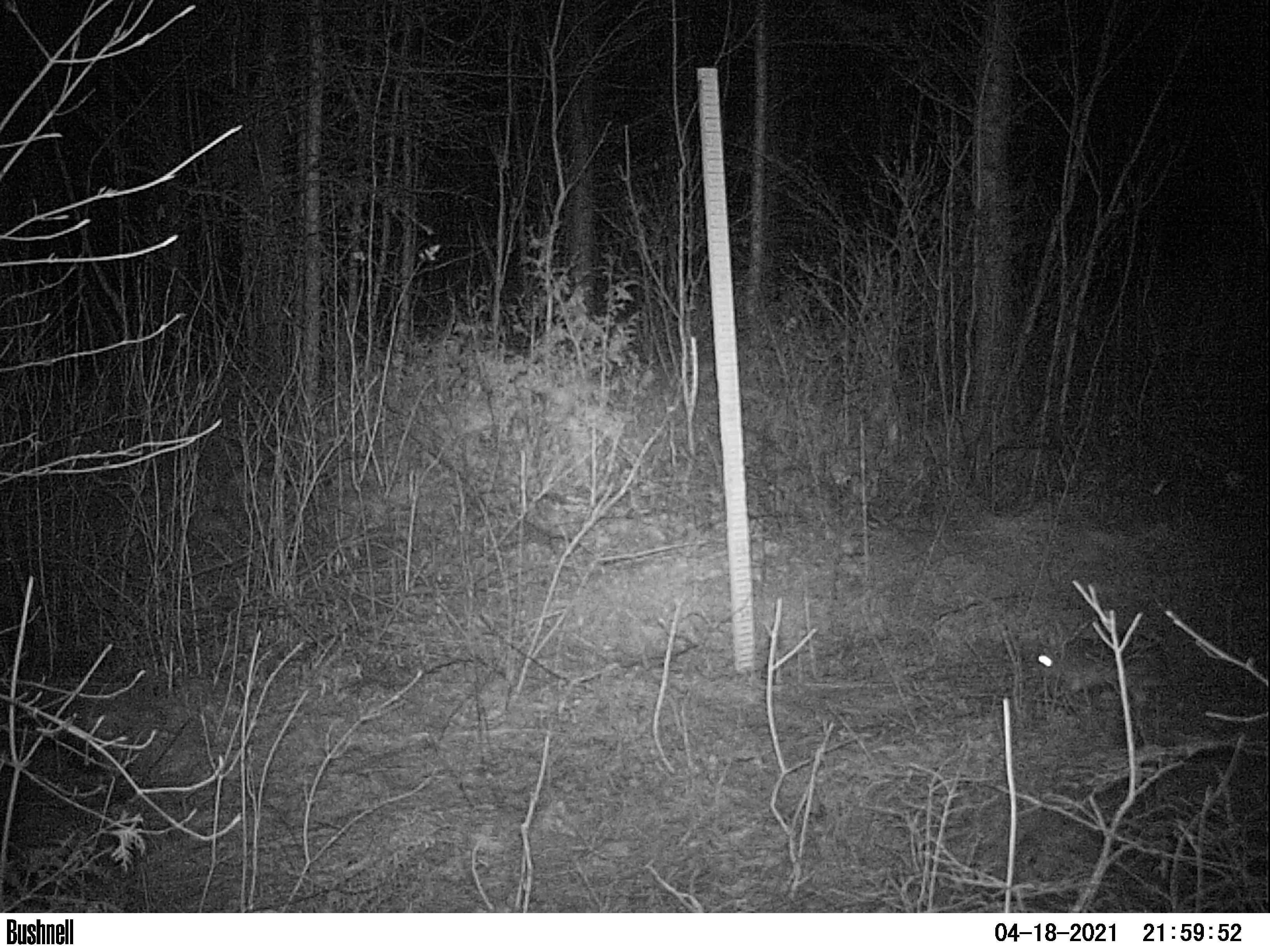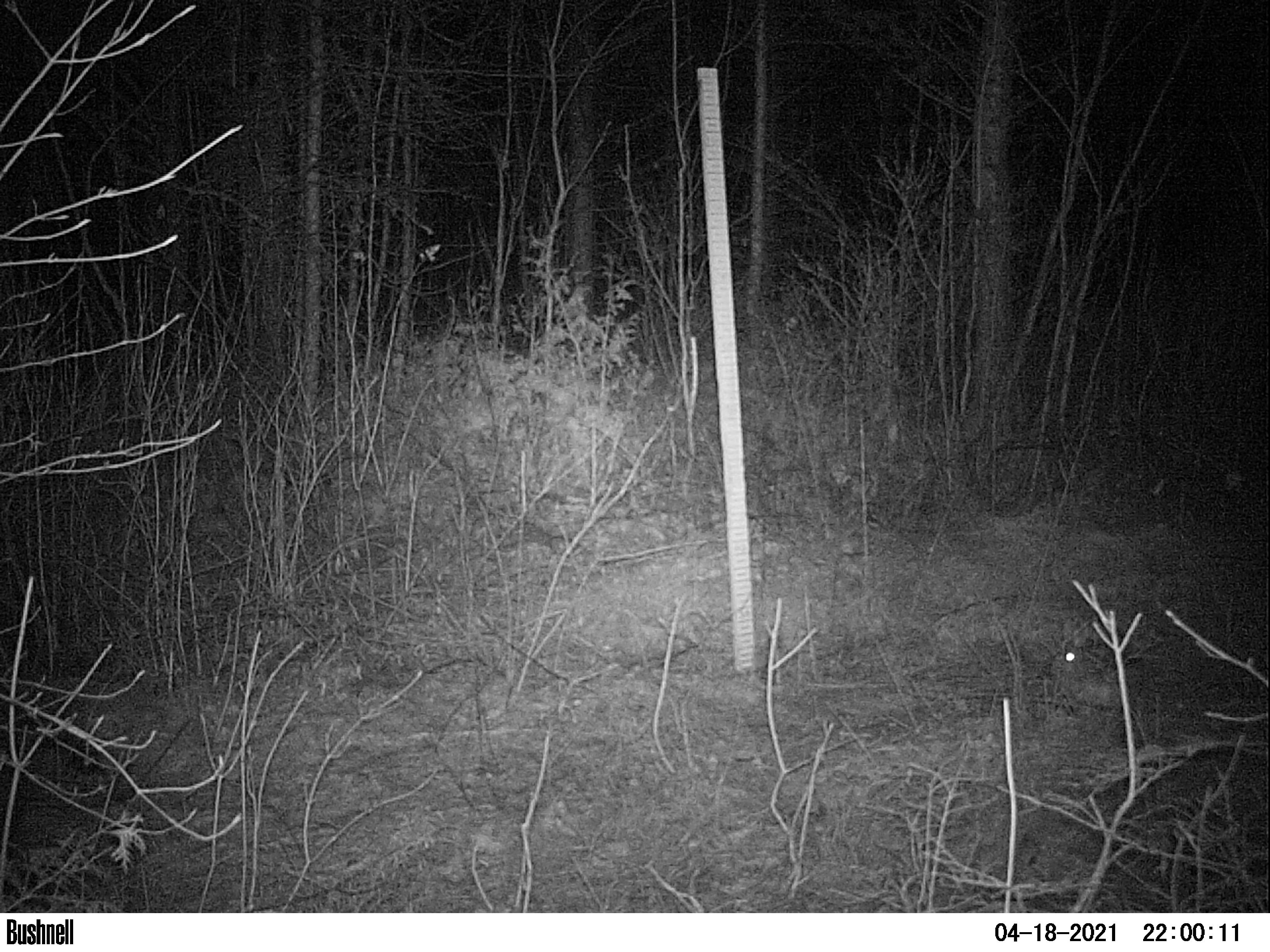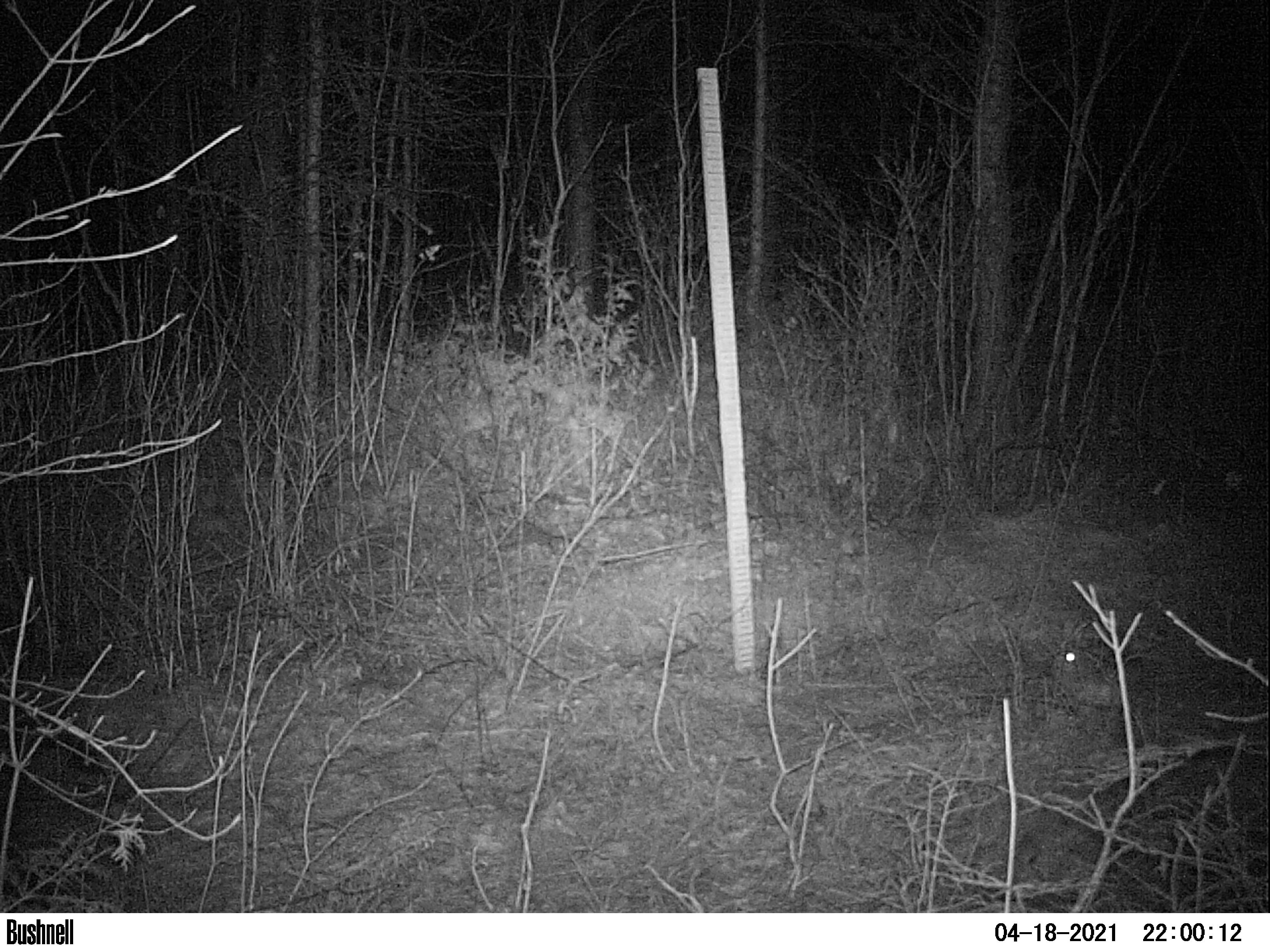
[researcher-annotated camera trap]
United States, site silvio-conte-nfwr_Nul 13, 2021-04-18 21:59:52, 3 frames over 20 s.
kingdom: Animalia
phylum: Chordata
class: Mammalia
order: Lagomorpha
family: Leporidae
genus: Lepus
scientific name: Lepus americanus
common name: snowshoe hare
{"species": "snowshoe hare (Lepus americanus)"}